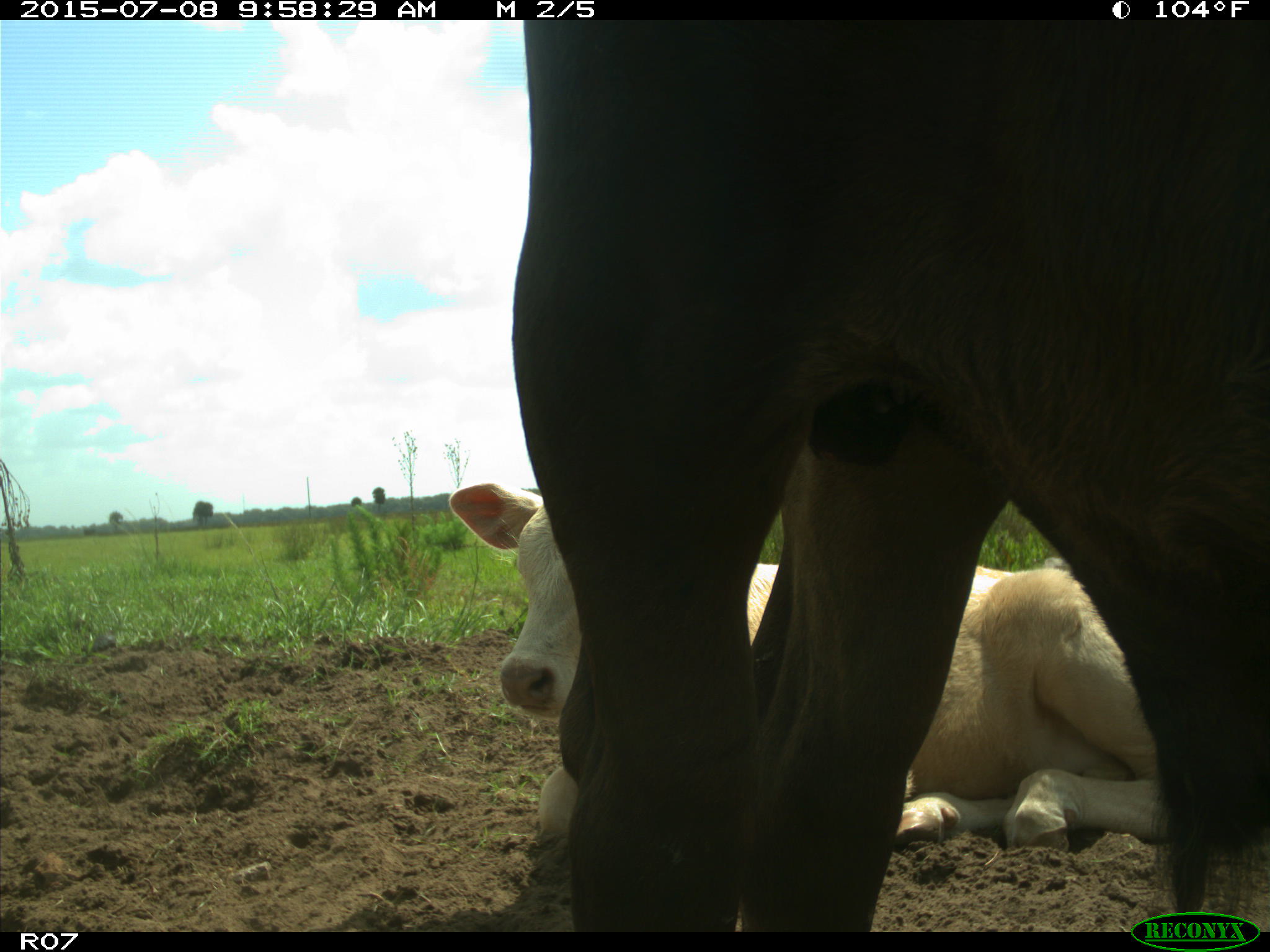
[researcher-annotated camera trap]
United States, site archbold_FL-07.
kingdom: Animalia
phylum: Chordata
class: Mammalia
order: Artiodactyla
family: Bovidae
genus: Bos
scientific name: Bos taurus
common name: domestic cow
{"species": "Bos taurus (domestic cow)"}